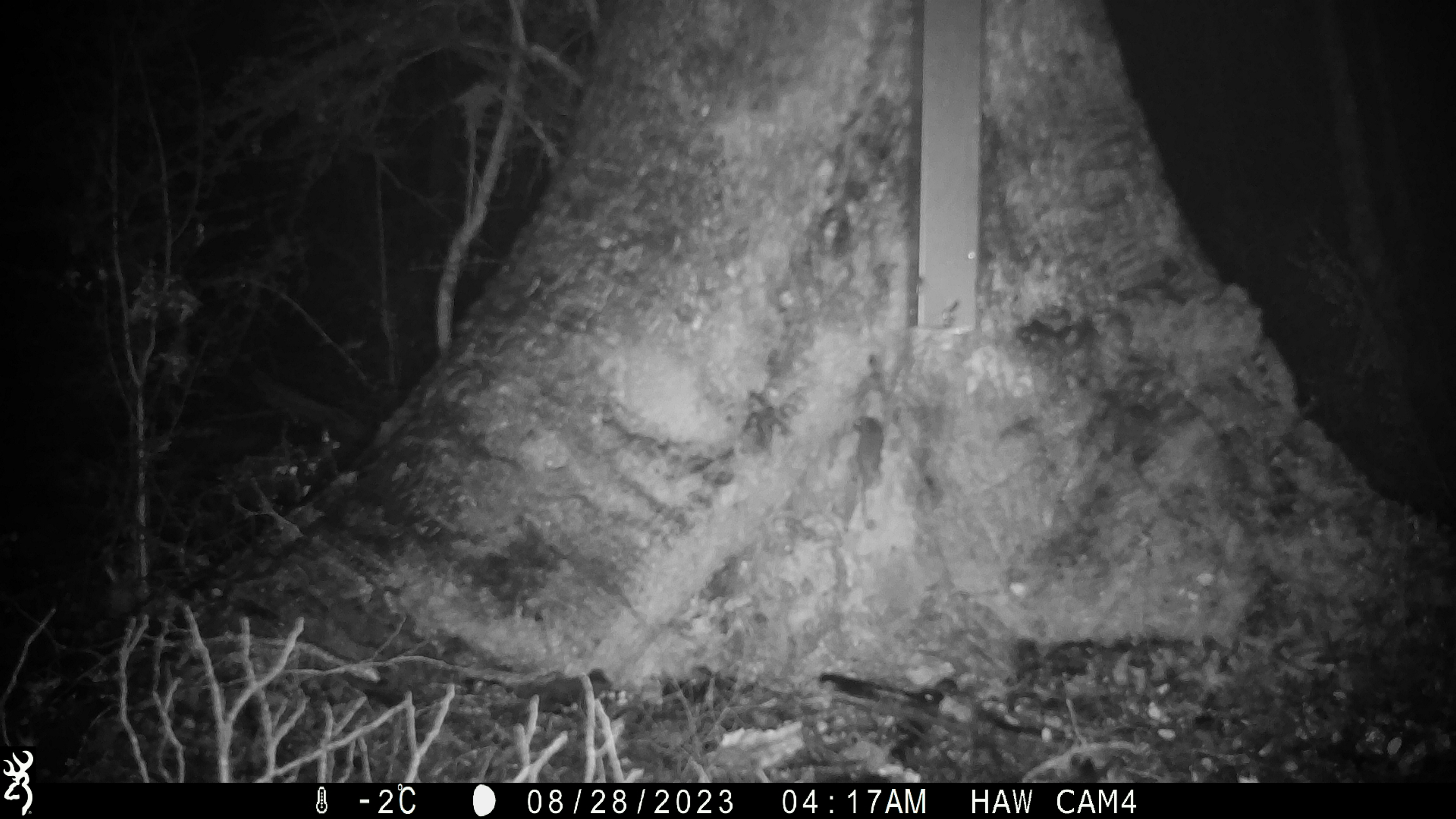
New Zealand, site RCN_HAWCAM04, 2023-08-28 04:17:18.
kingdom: Animalia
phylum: Chordata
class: Mammalia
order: Rodentia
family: Muridae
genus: Mus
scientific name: Mus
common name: mouse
Mouse (Mus).